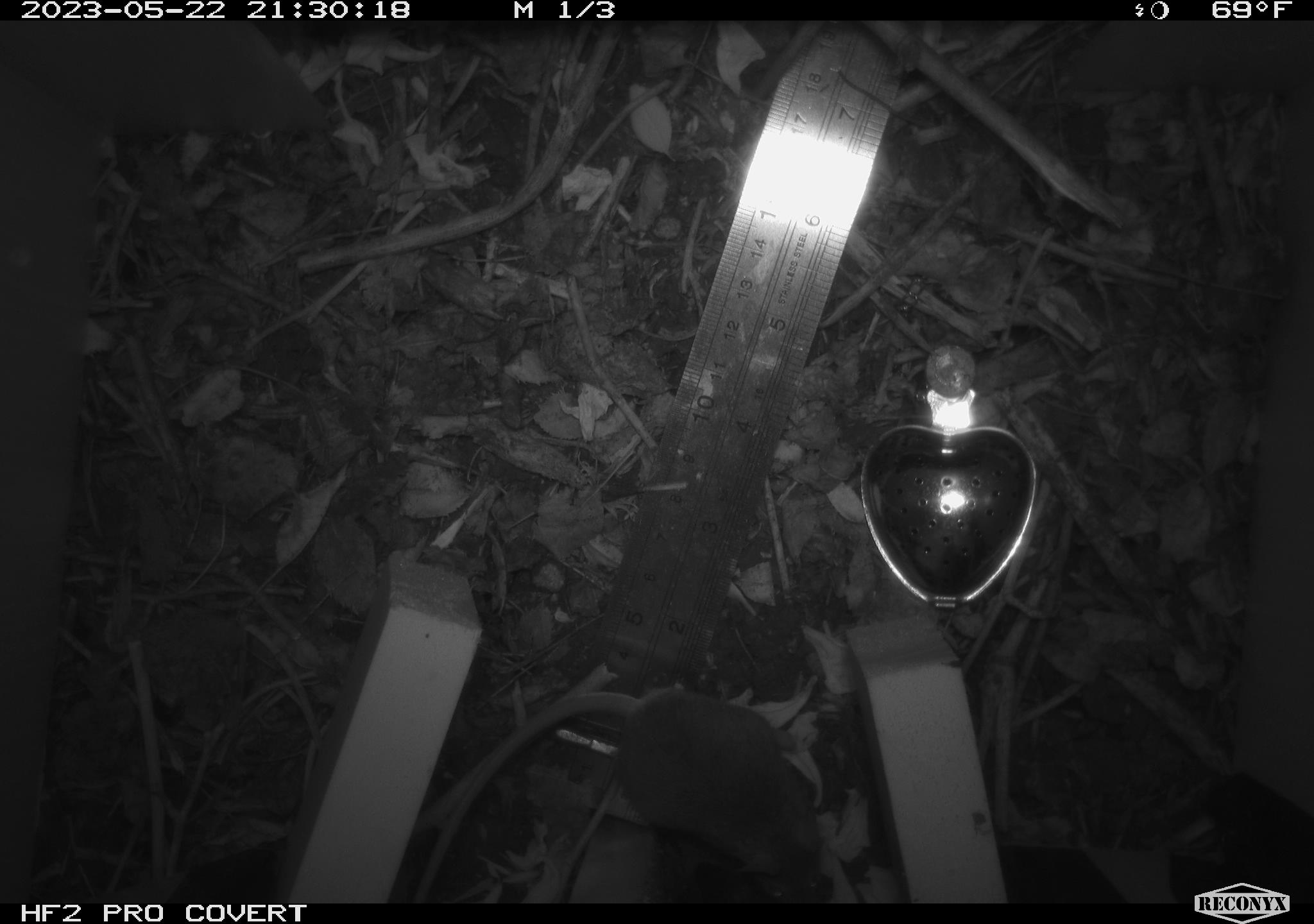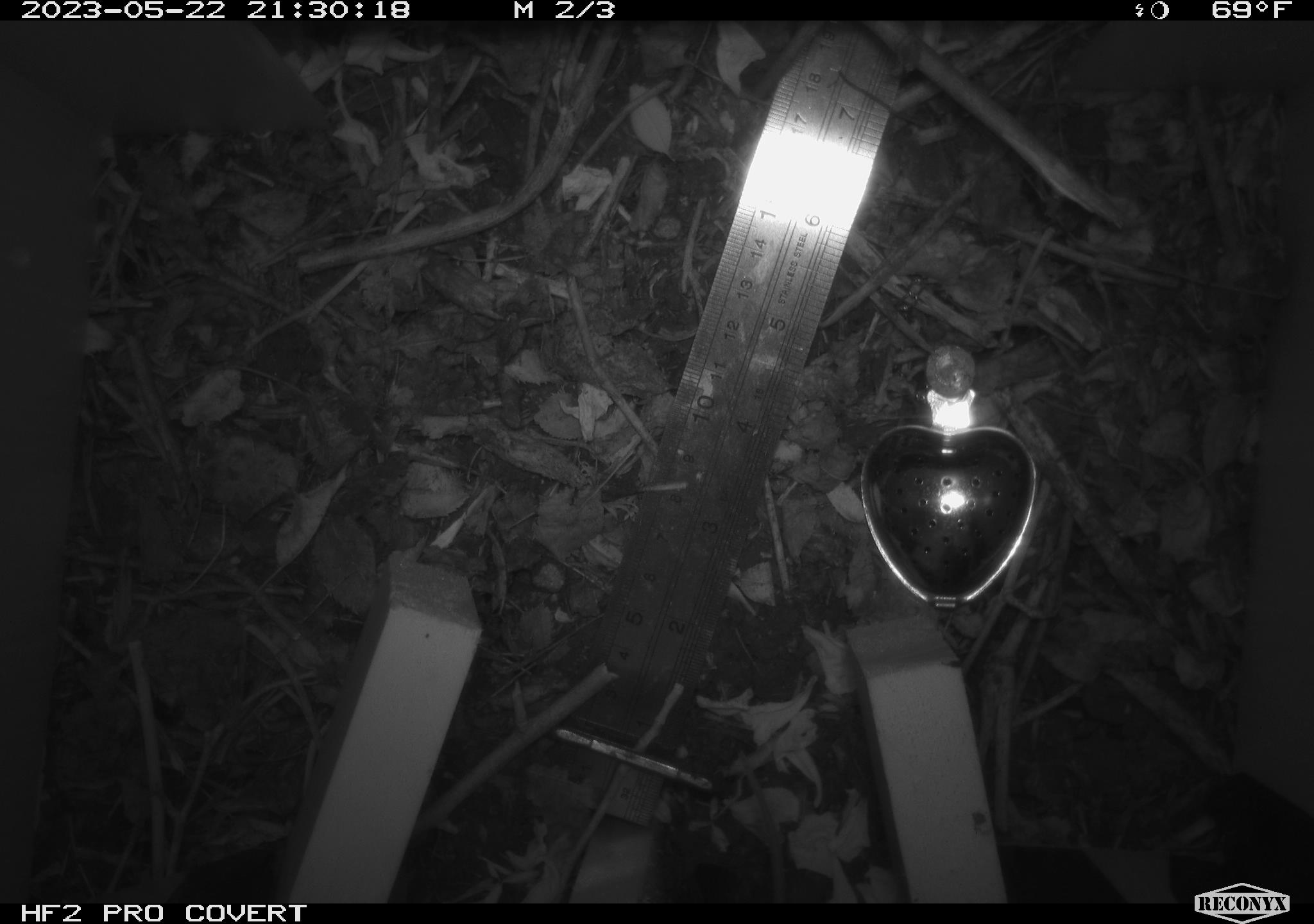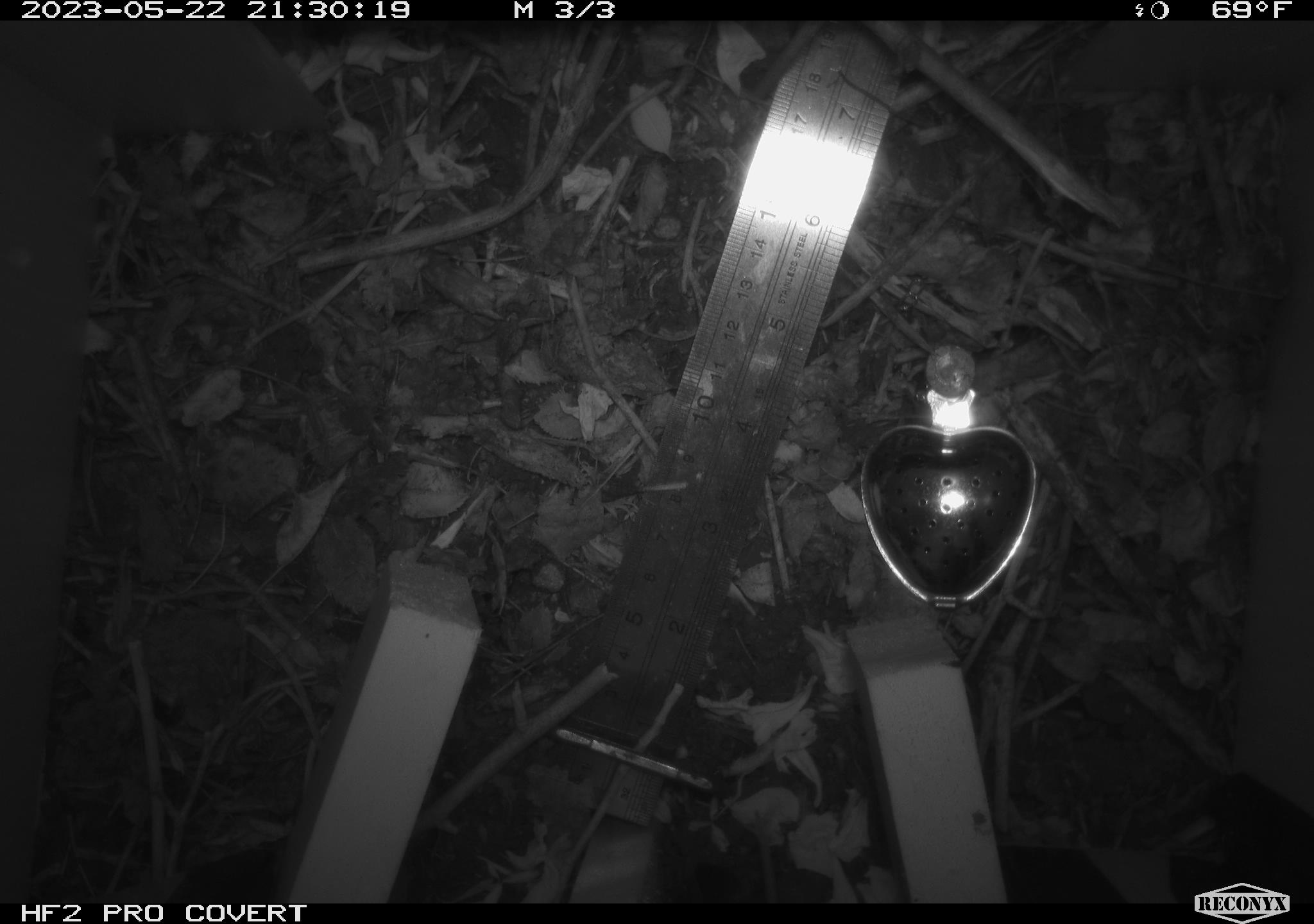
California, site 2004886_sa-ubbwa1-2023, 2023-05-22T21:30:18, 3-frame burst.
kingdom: Animalia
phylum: Chordata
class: Mammalia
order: Rodentia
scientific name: Rodentia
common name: mouse species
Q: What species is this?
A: Mouse species (Rodentia).